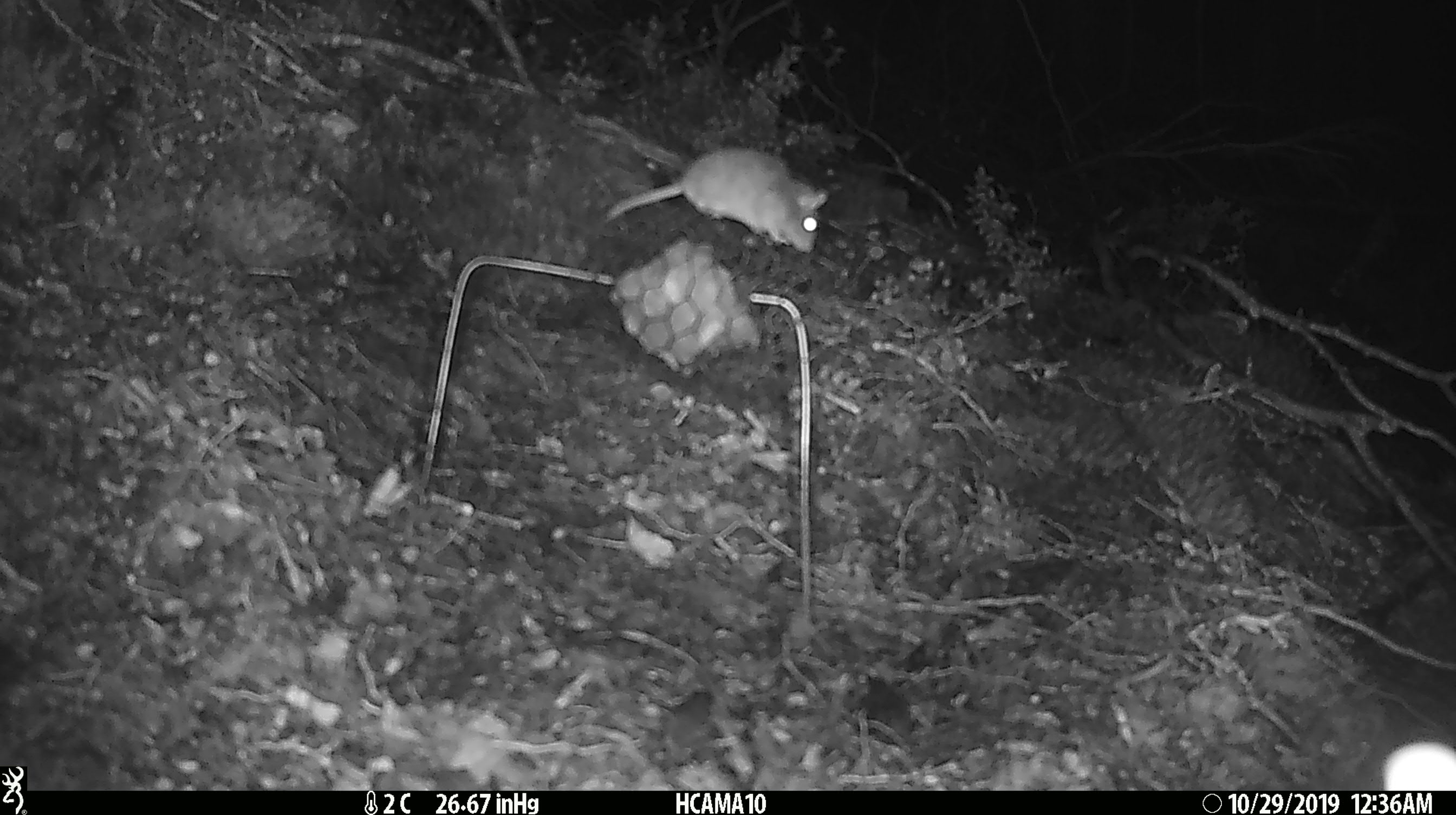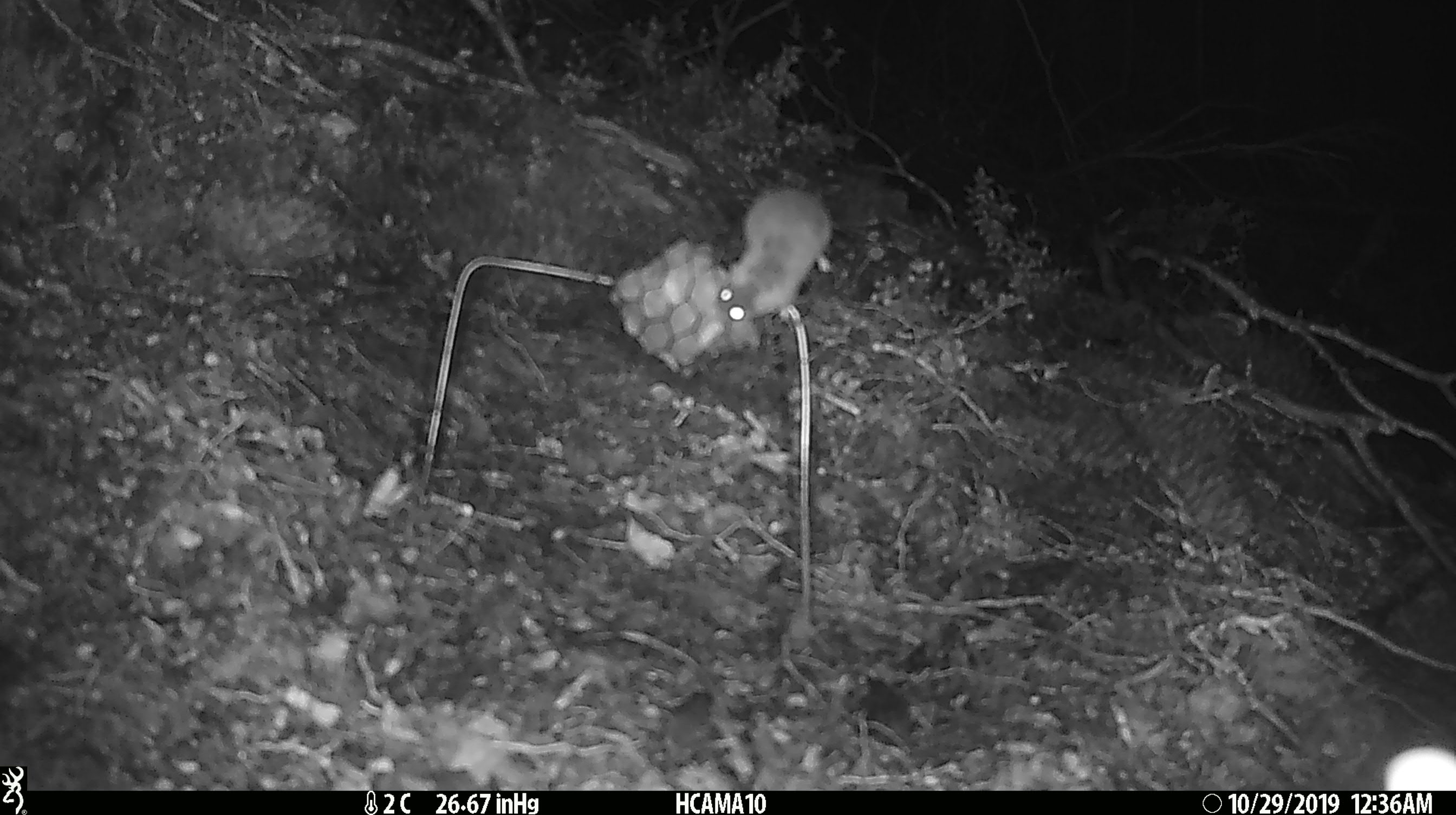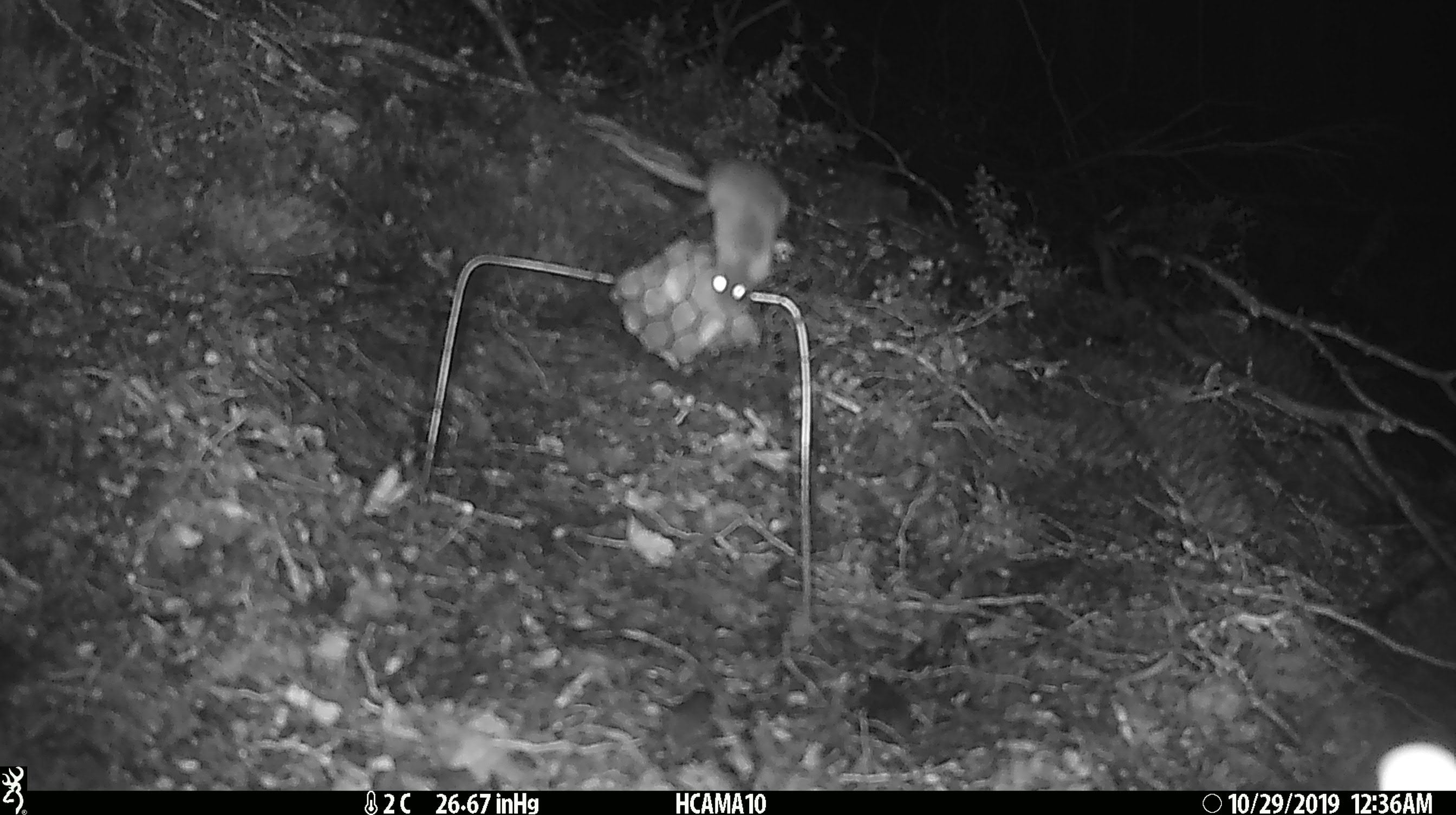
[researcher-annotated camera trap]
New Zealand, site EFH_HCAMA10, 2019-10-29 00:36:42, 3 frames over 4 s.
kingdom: Animalia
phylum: Chordata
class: Mammalia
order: Rodentia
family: Muridae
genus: Mus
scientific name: Mus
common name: mouse